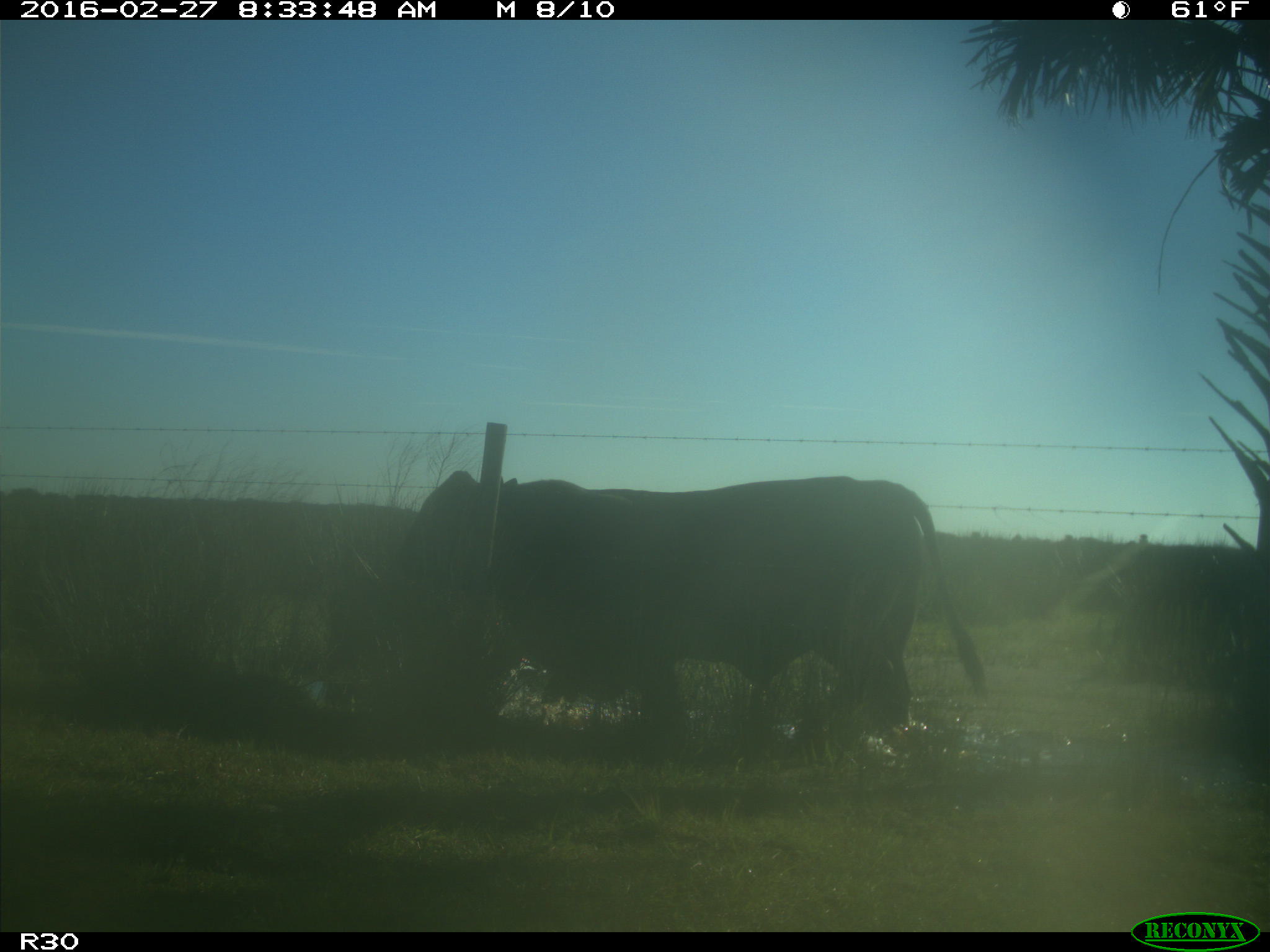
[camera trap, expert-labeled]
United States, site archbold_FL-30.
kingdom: Animalia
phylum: Chordata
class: Mammalia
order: Artiodactyla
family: Bovidae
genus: Bos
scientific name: Bos taurus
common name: domestic cow